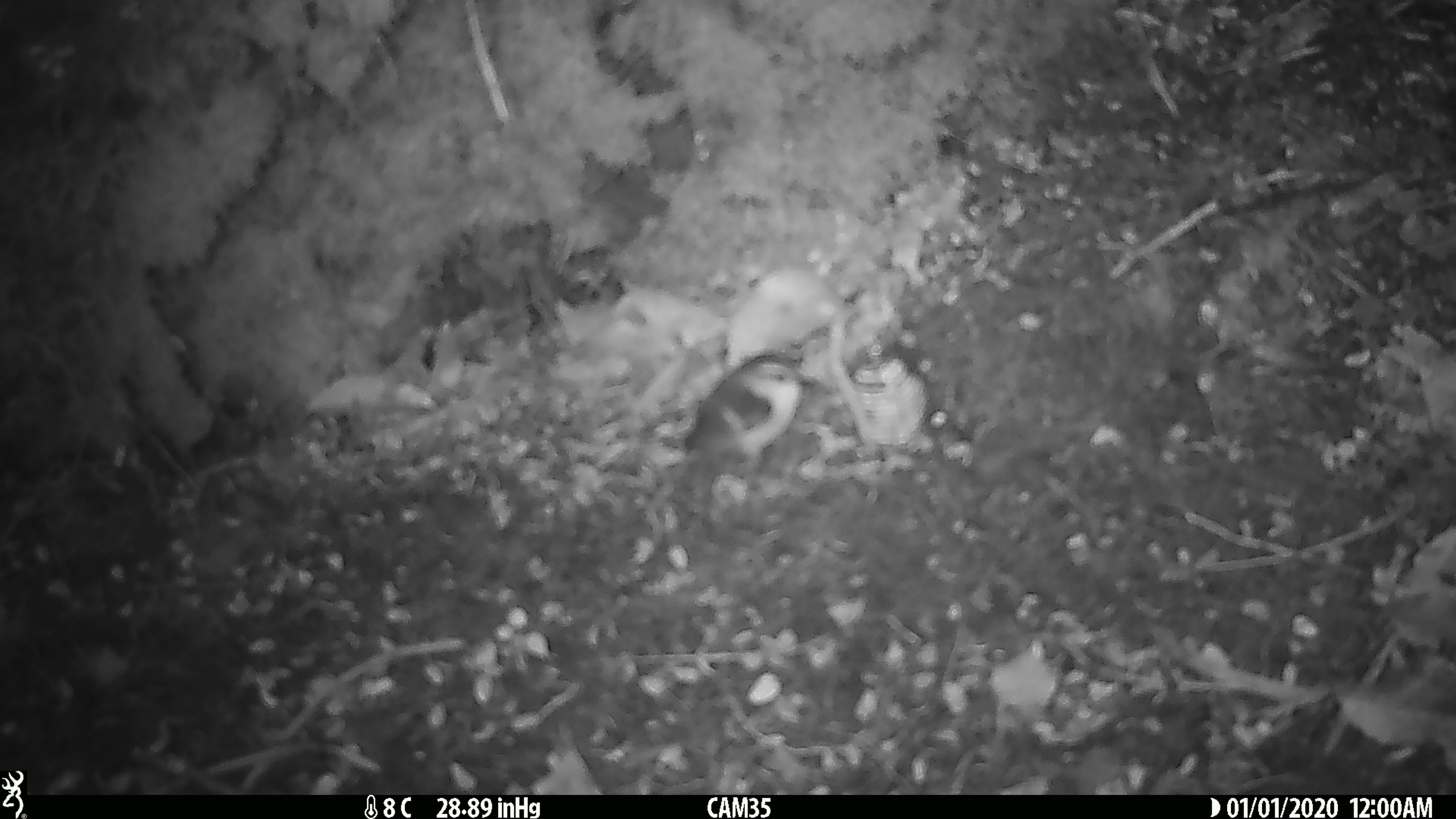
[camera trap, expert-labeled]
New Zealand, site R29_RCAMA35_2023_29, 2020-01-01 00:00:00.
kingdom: Animalia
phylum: Chordata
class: Aves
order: Passeriformes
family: Acanthisittidae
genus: Acanthisitta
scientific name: Acanthisitta chloris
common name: rifleman